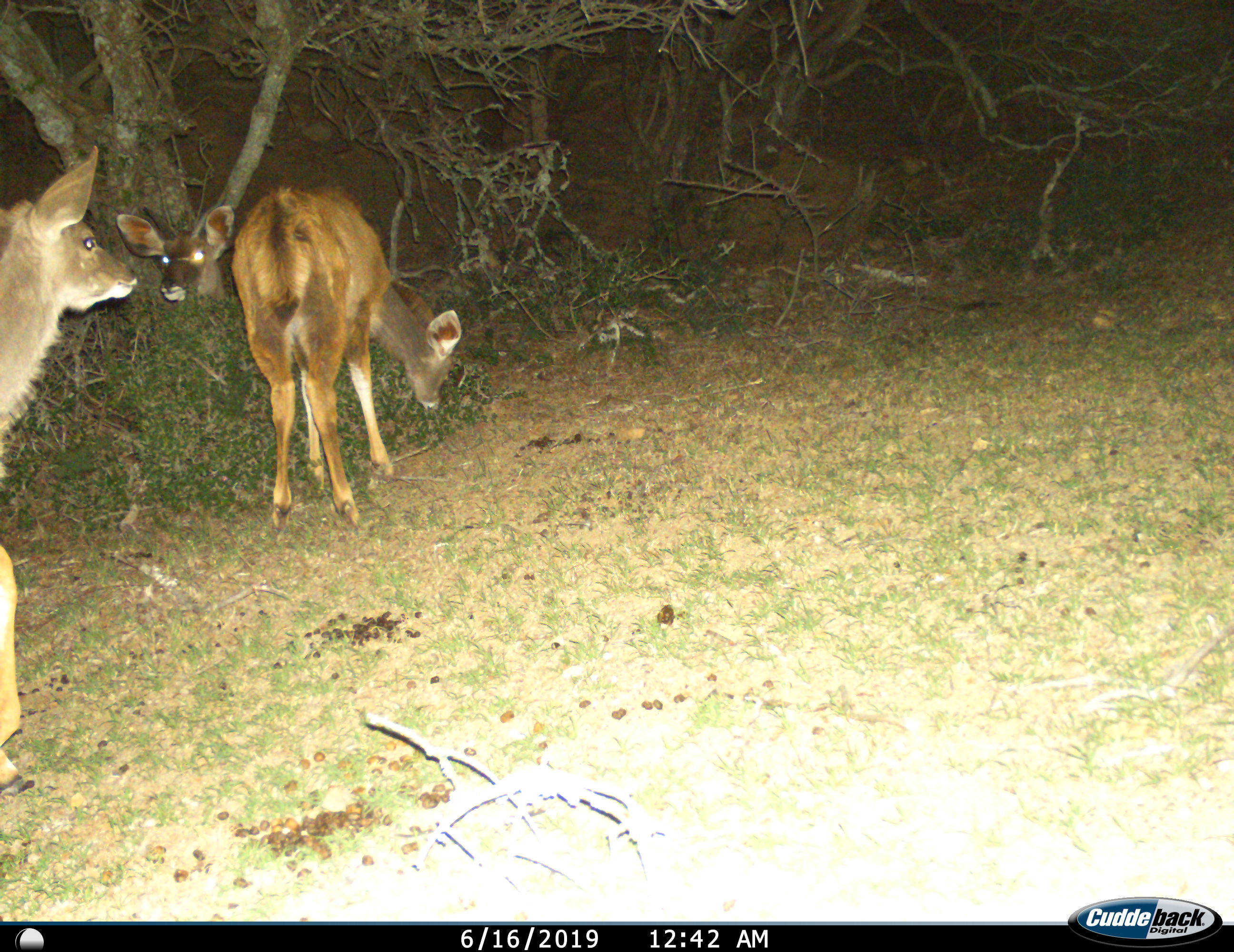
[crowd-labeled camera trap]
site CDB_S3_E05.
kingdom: Animalia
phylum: Chordata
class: Mammalia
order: Artiodactyla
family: Bovidae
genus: Tragelaphus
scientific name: Tragelaphus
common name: kudu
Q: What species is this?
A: Kudu (Tragelaphus).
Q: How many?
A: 3.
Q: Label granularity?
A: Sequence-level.